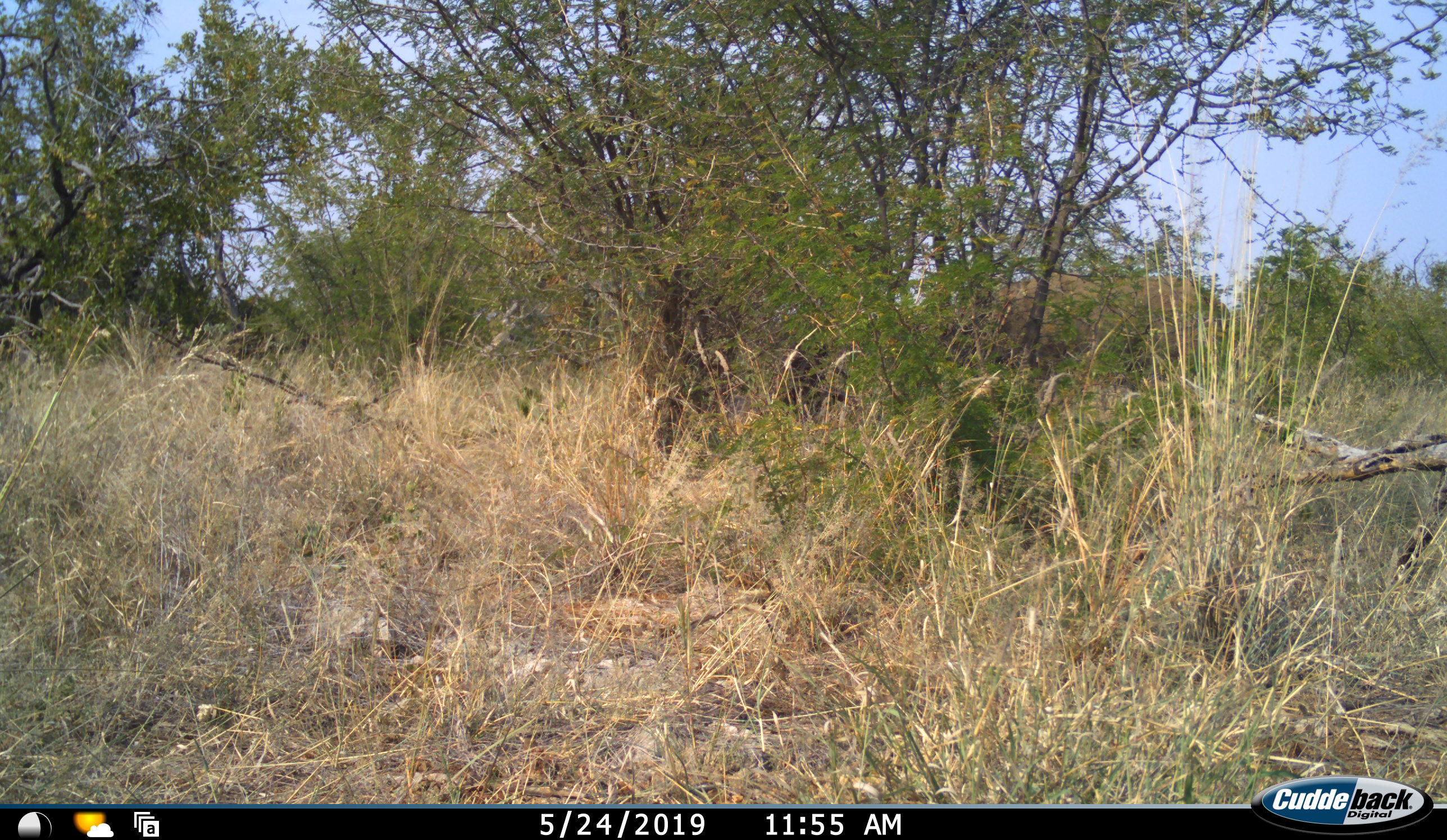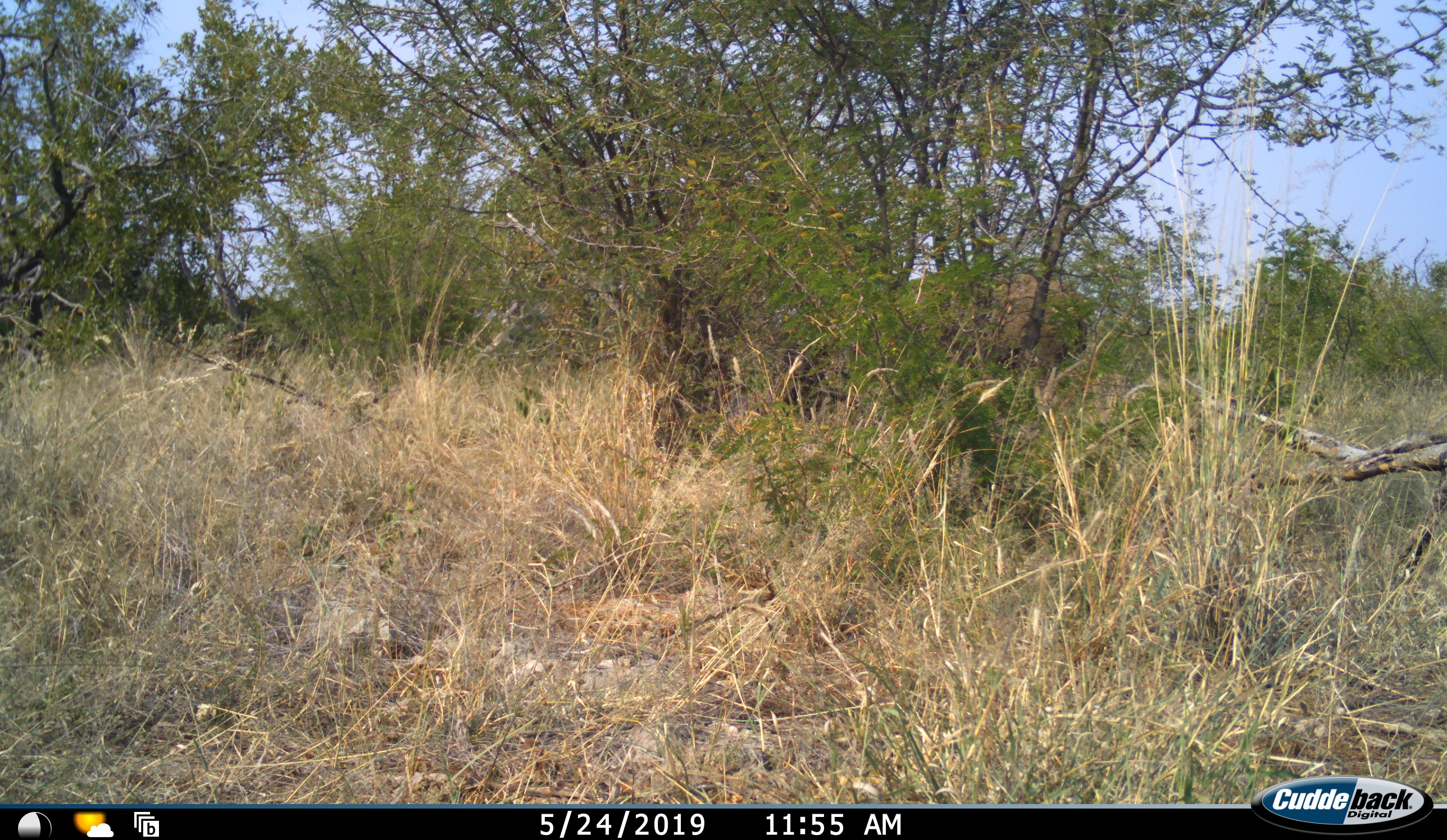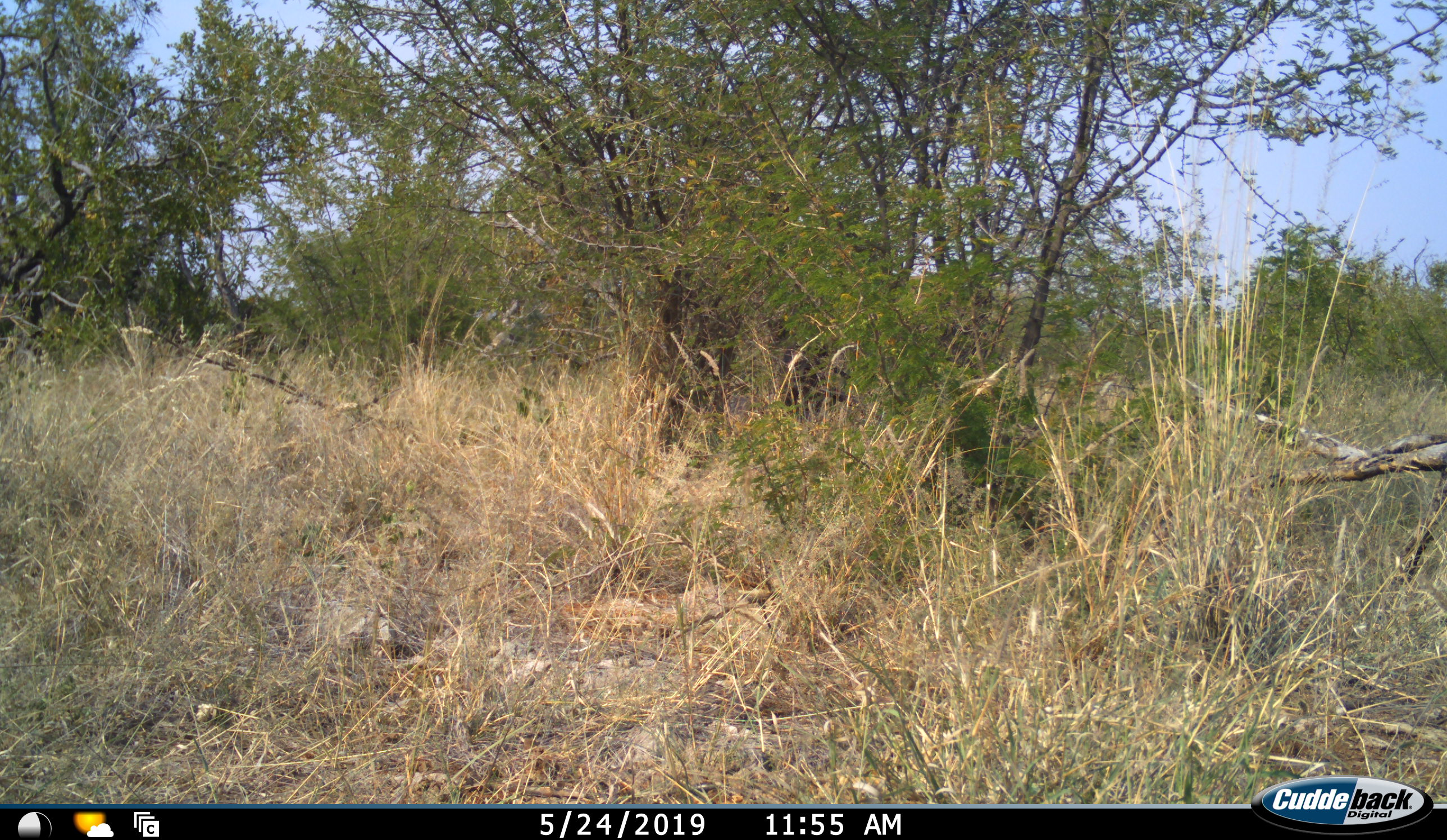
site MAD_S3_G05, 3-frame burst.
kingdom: Animalia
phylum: Chordata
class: Mammalia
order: Proboscidea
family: Elephantidae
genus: Loxodonta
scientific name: Loxodonta africana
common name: african bush elephant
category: elephant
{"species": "elephant (african bush elephant) (Loxodonta africana)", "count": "1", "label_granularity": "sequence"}